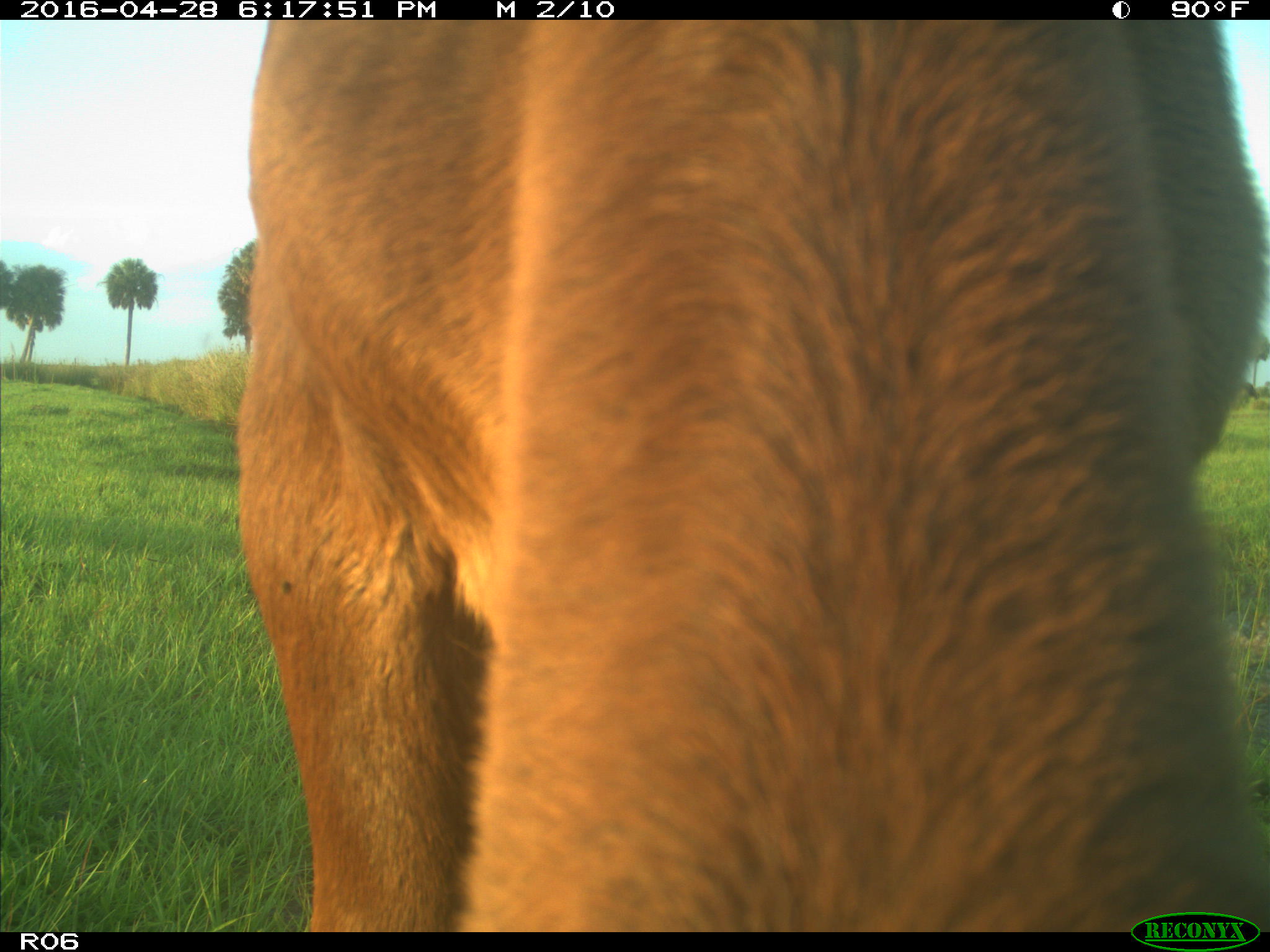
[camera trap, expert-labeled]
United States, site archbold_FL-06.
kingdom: Animalia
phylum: Chordata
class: Mammalia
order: Artiodactyla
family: Bovidae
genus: Bos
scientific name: Bos taurus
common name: domestic cow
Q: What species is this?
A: Bos taurus (domestic cow).